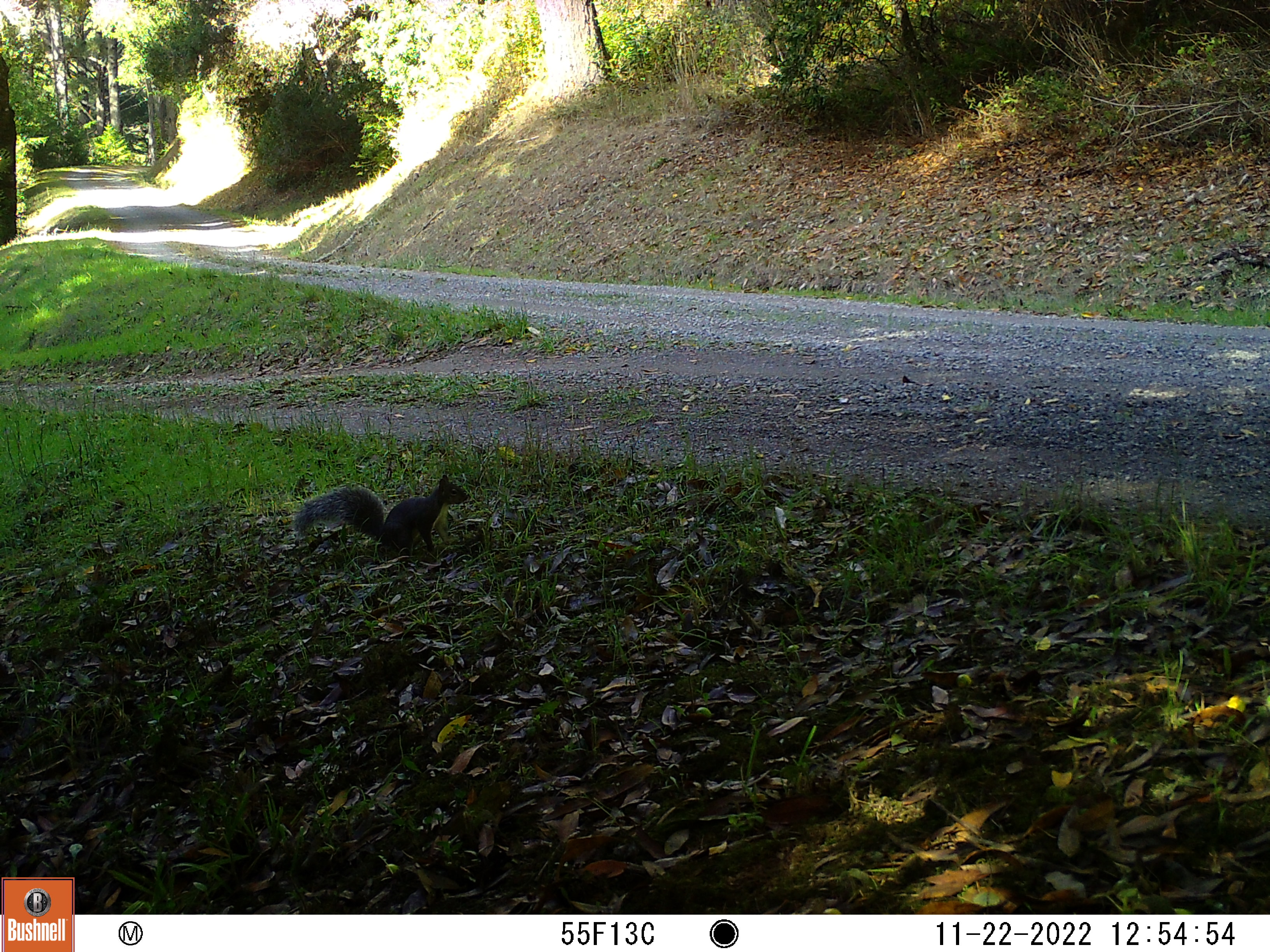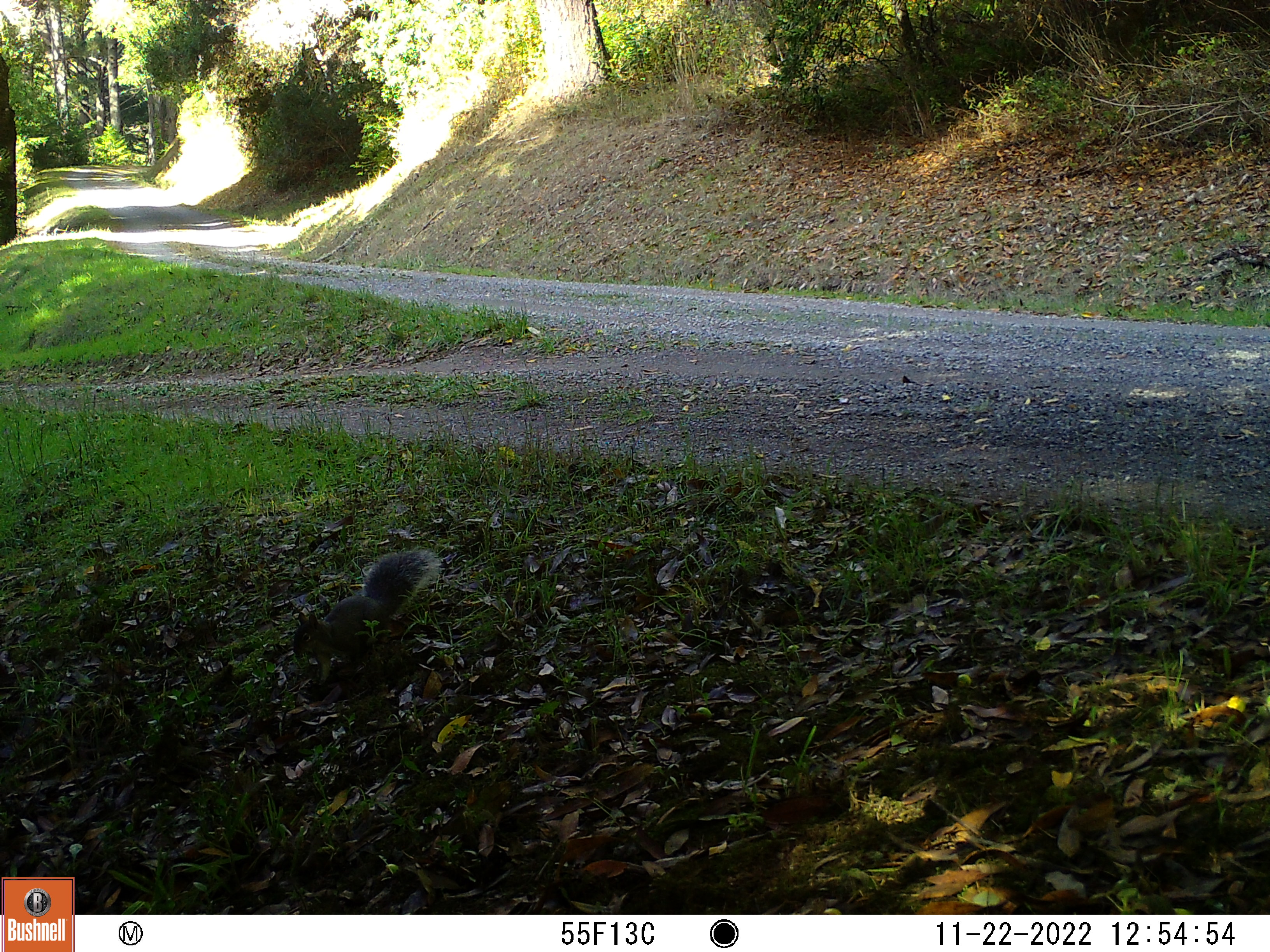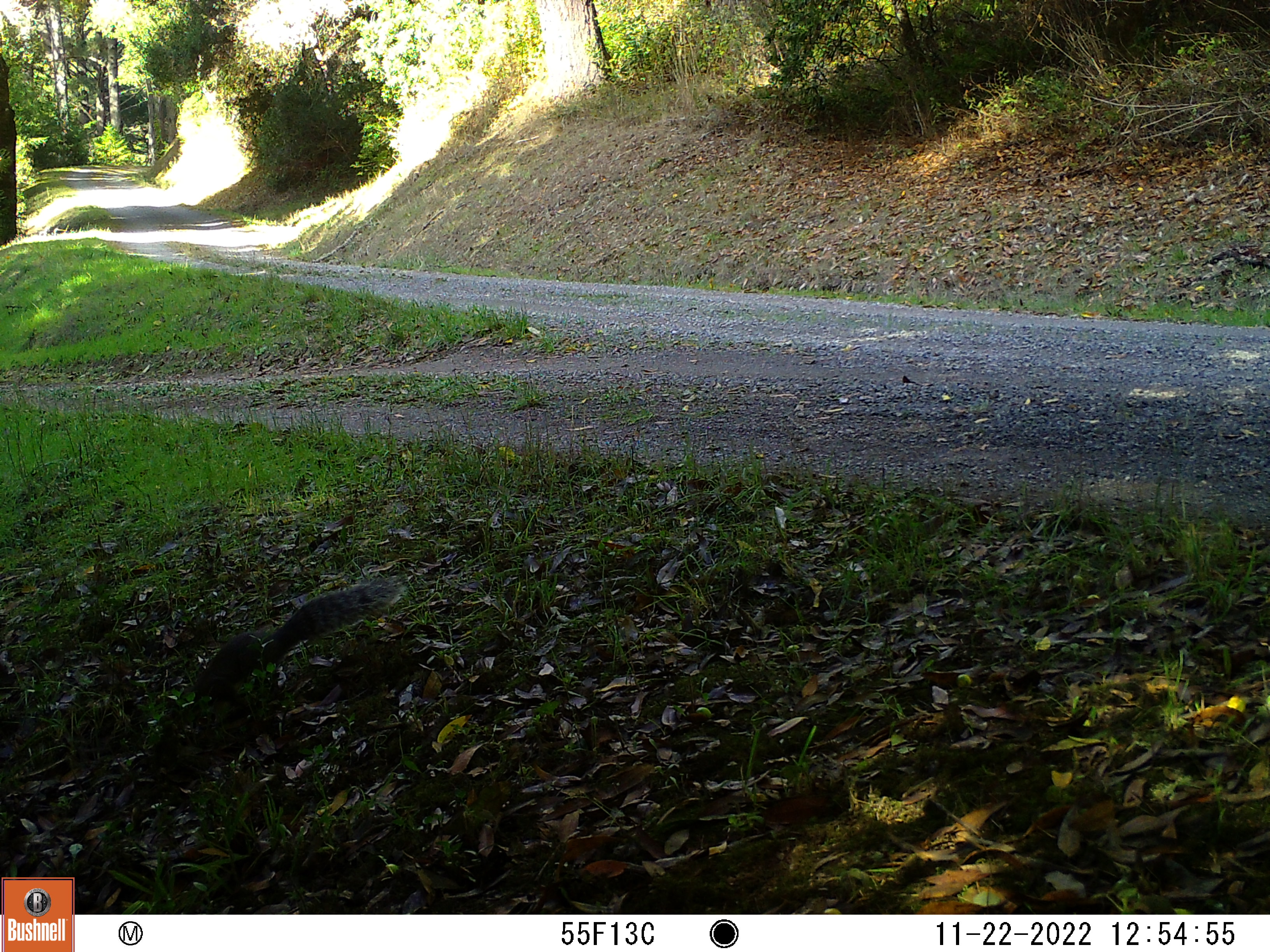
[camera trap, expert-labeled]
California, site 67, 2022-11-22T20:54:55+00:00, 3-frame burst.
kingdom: Animalia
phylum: Chordata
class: Mammalia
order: Rodentia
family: Sciuridae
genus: Sciurus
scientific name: Sciurus griseus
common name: western gray squirrel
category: western grey squirrel